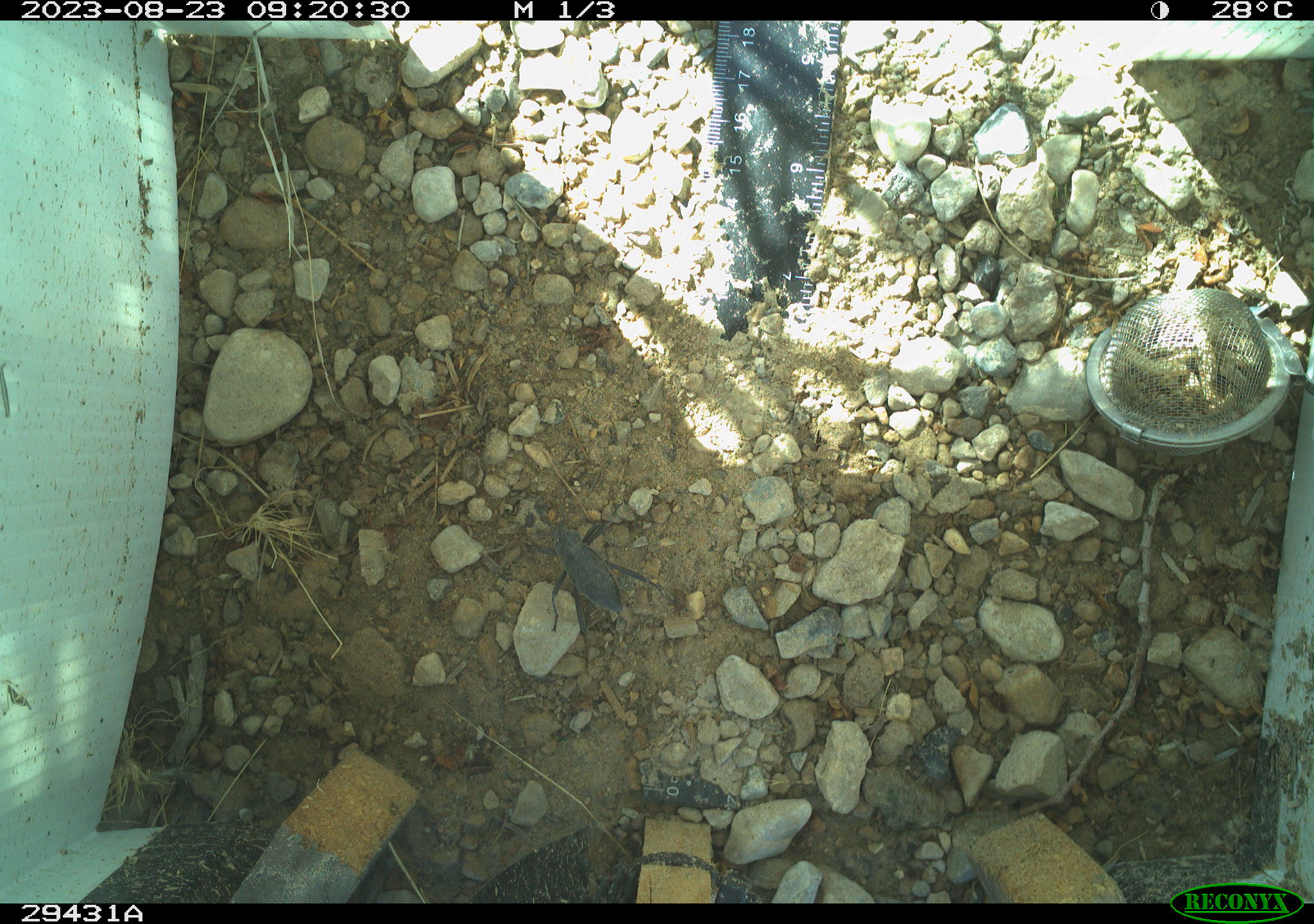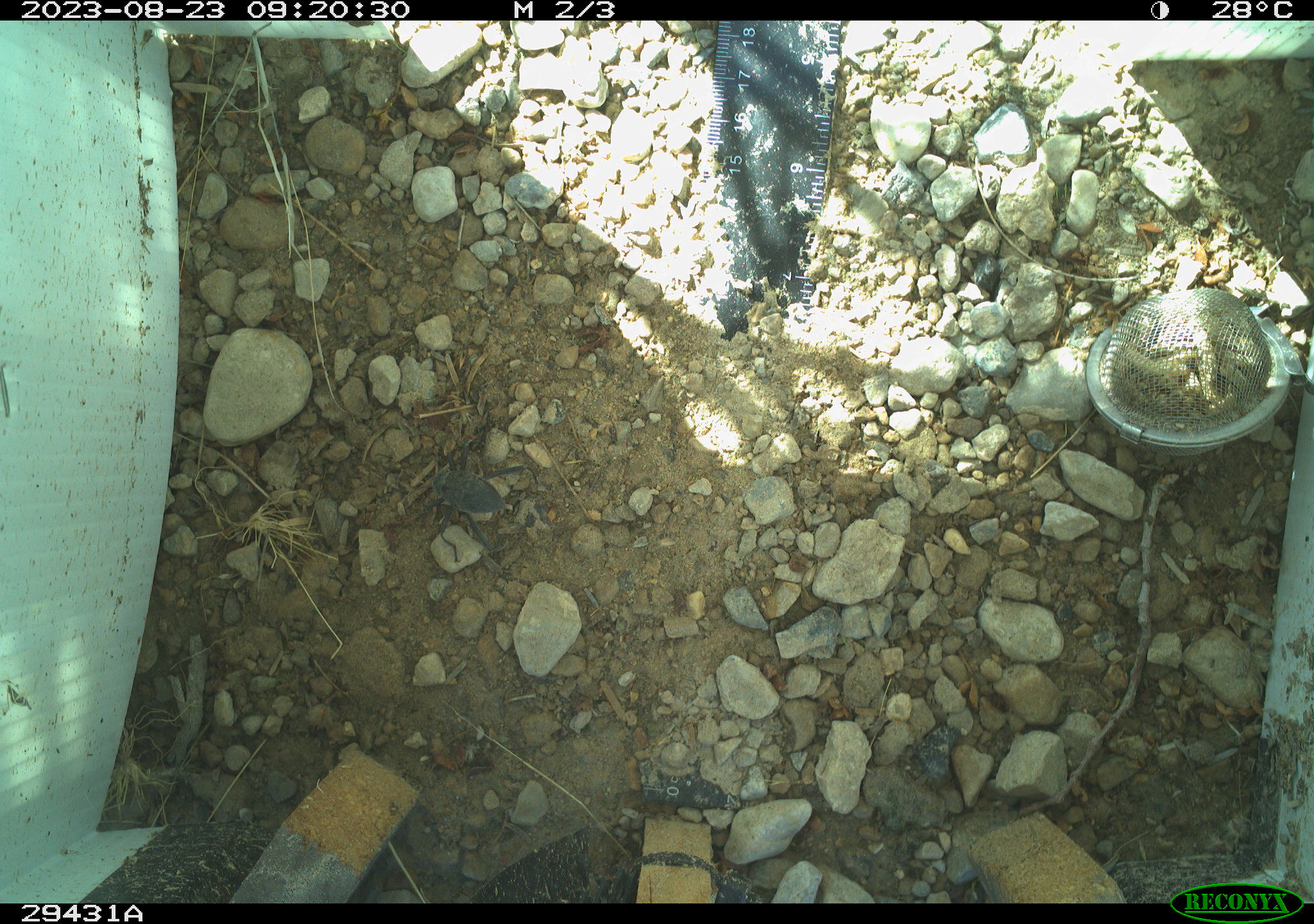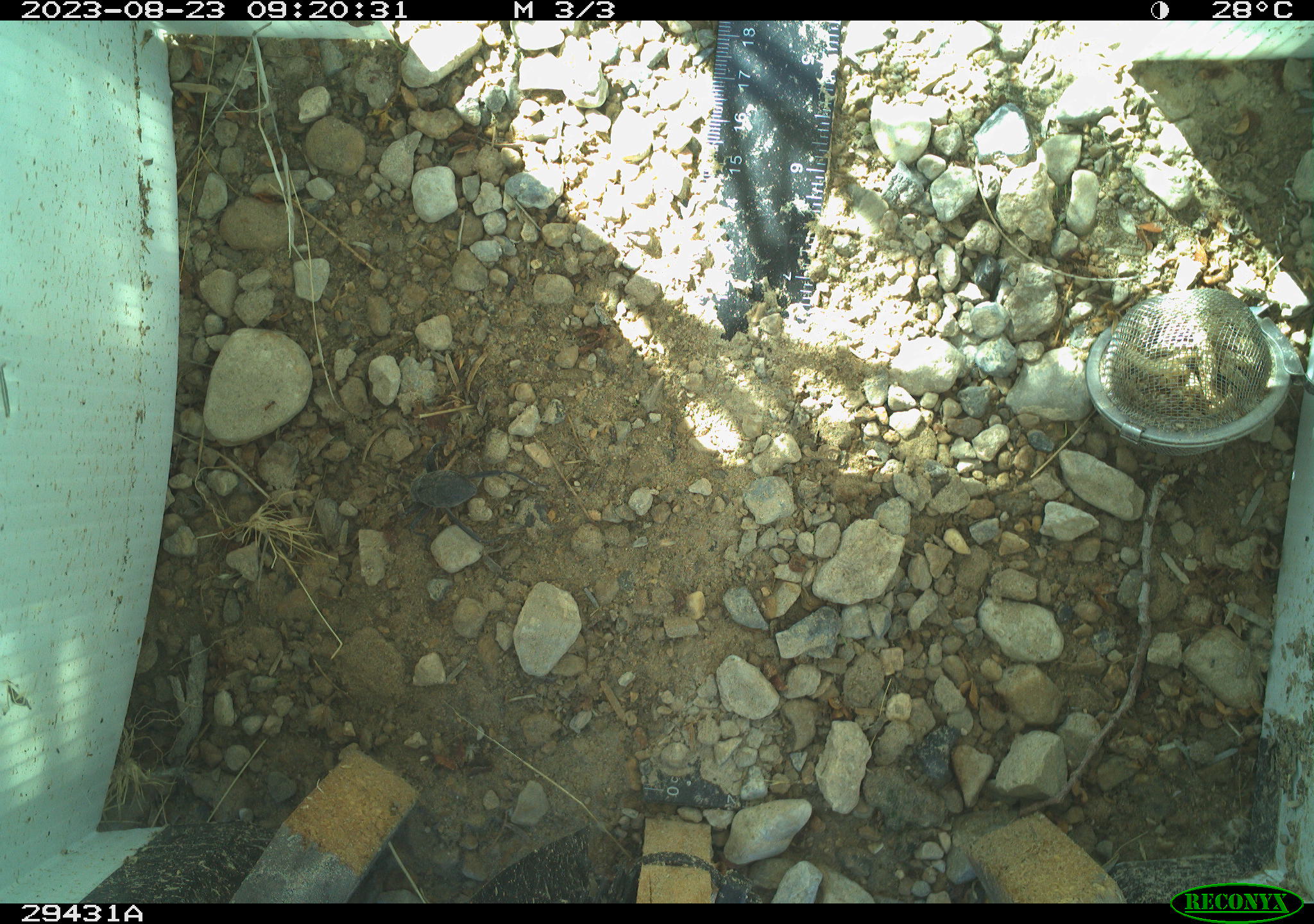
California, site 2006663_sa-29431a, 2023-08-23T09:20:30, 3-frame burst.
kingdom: Animalia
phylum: Arthropoda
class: Insecta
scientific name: Insecta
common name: insect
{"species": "insect (Insecta)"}